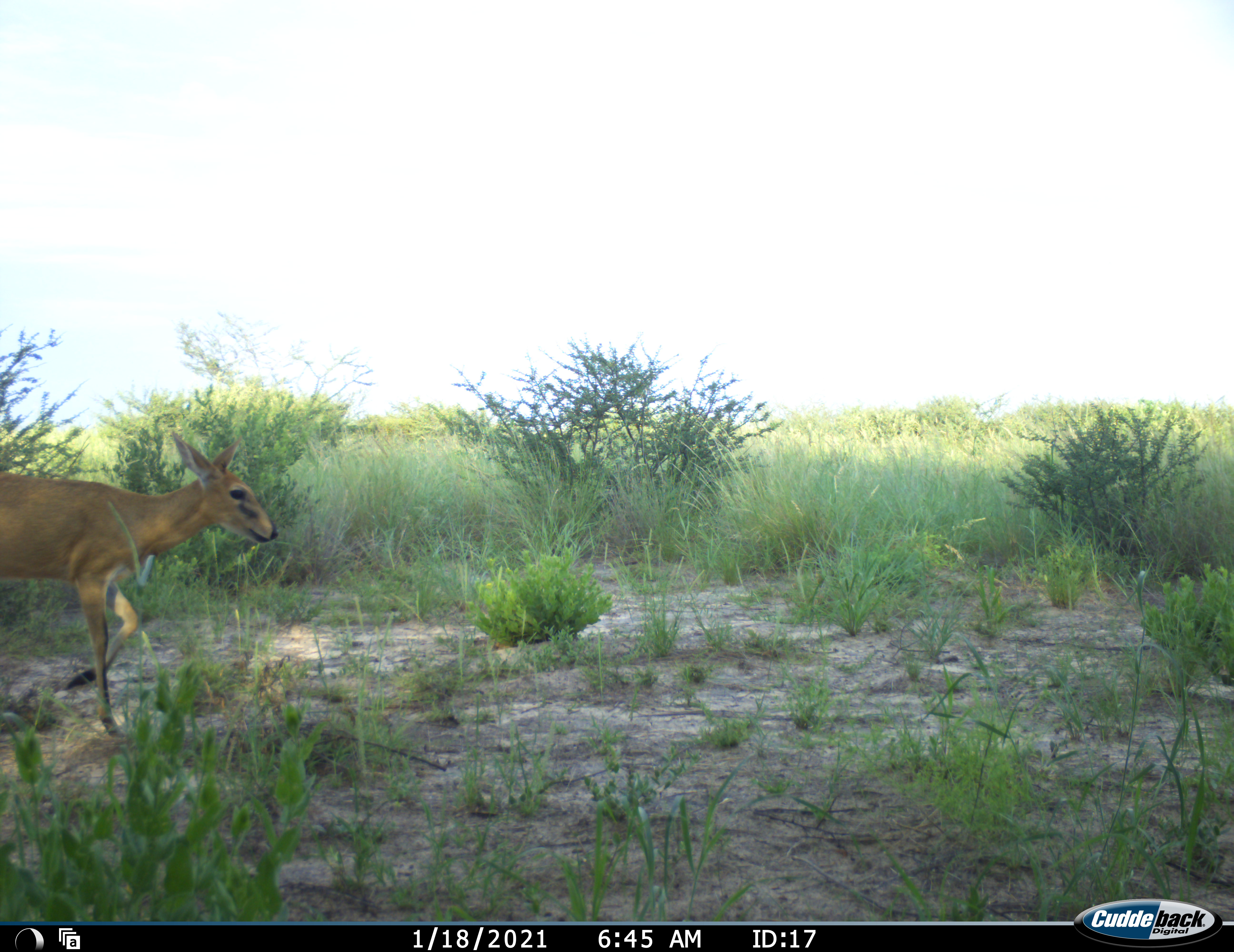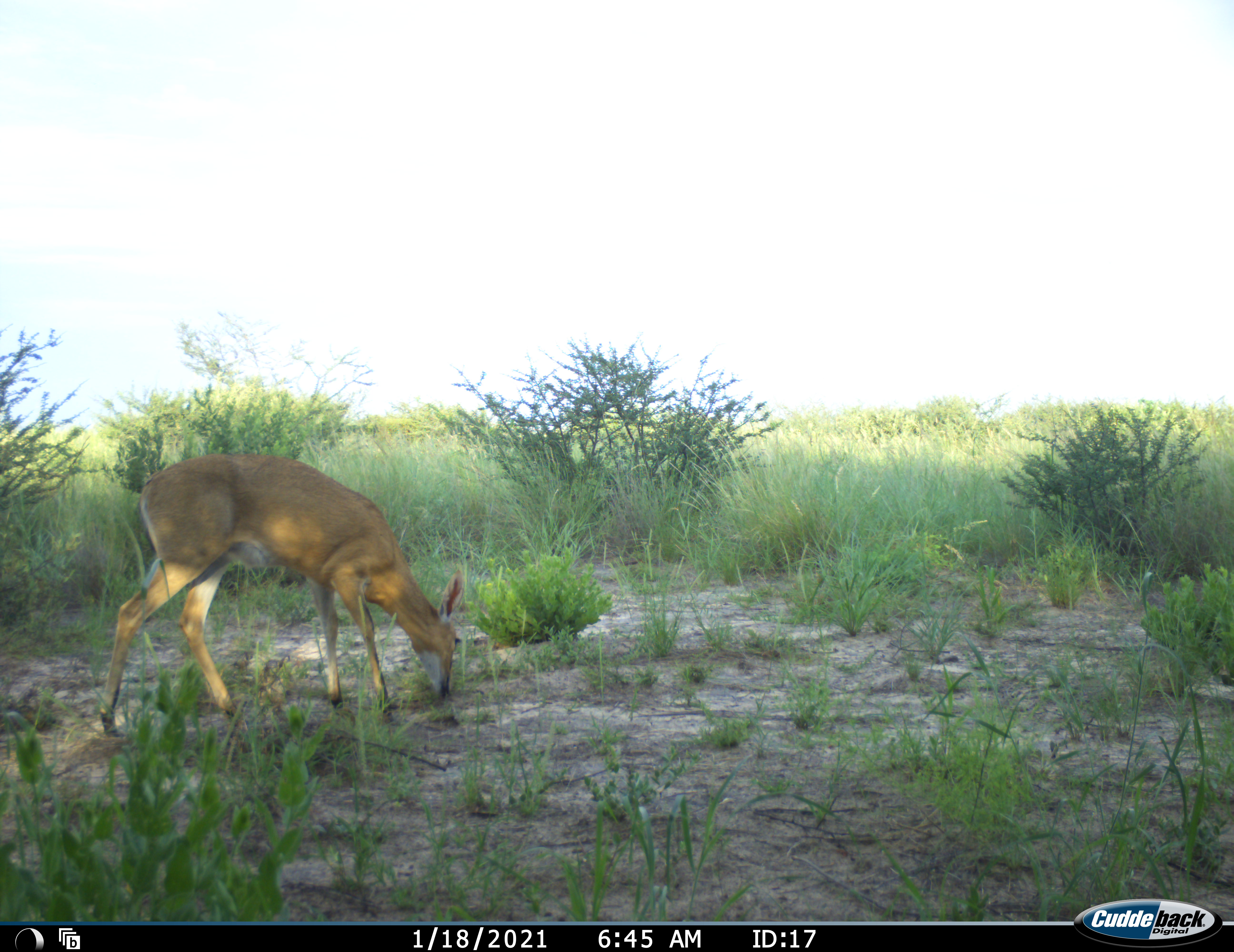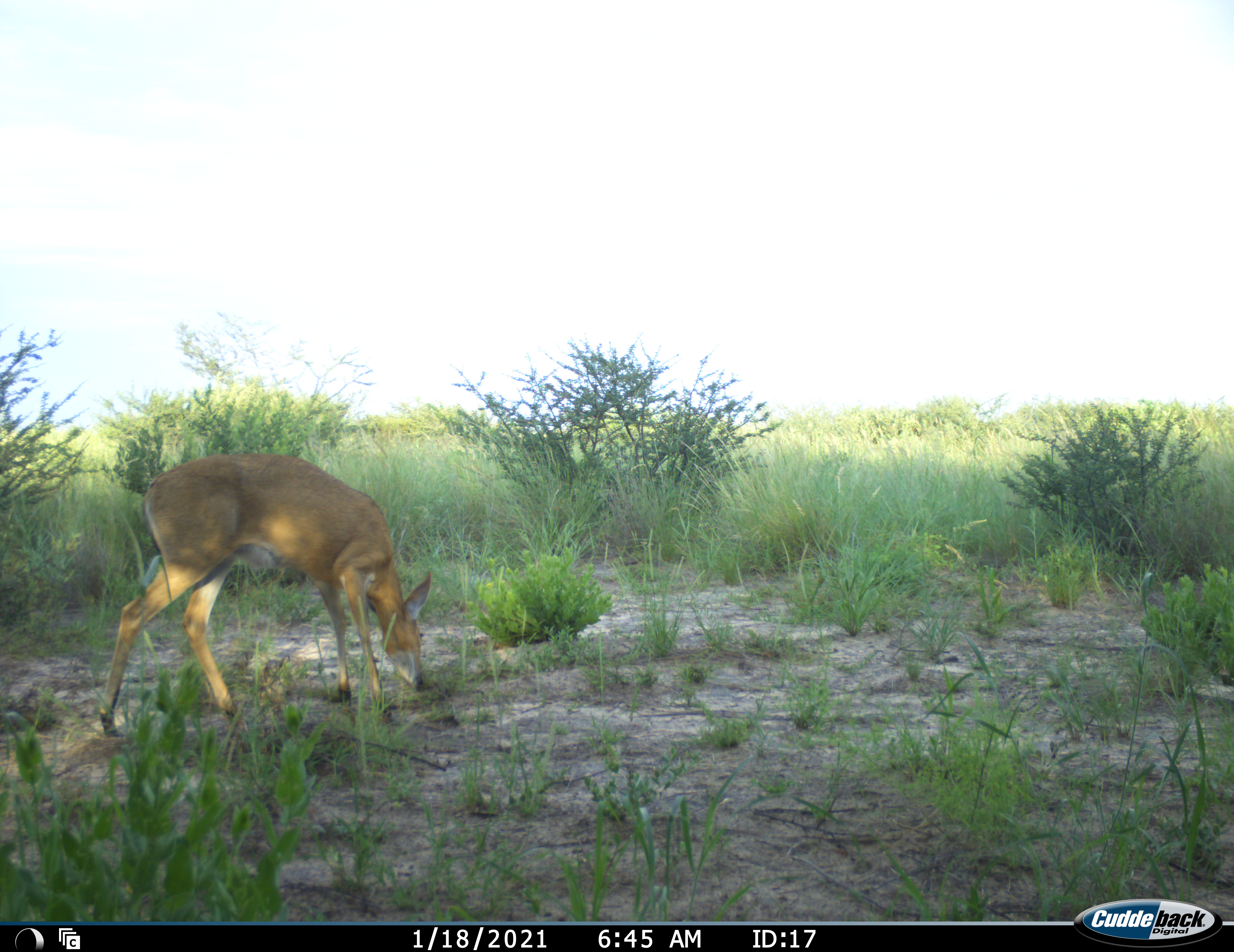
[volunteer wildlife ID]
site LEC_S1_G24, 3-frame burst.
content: unidentified animal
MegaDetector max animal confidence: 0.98